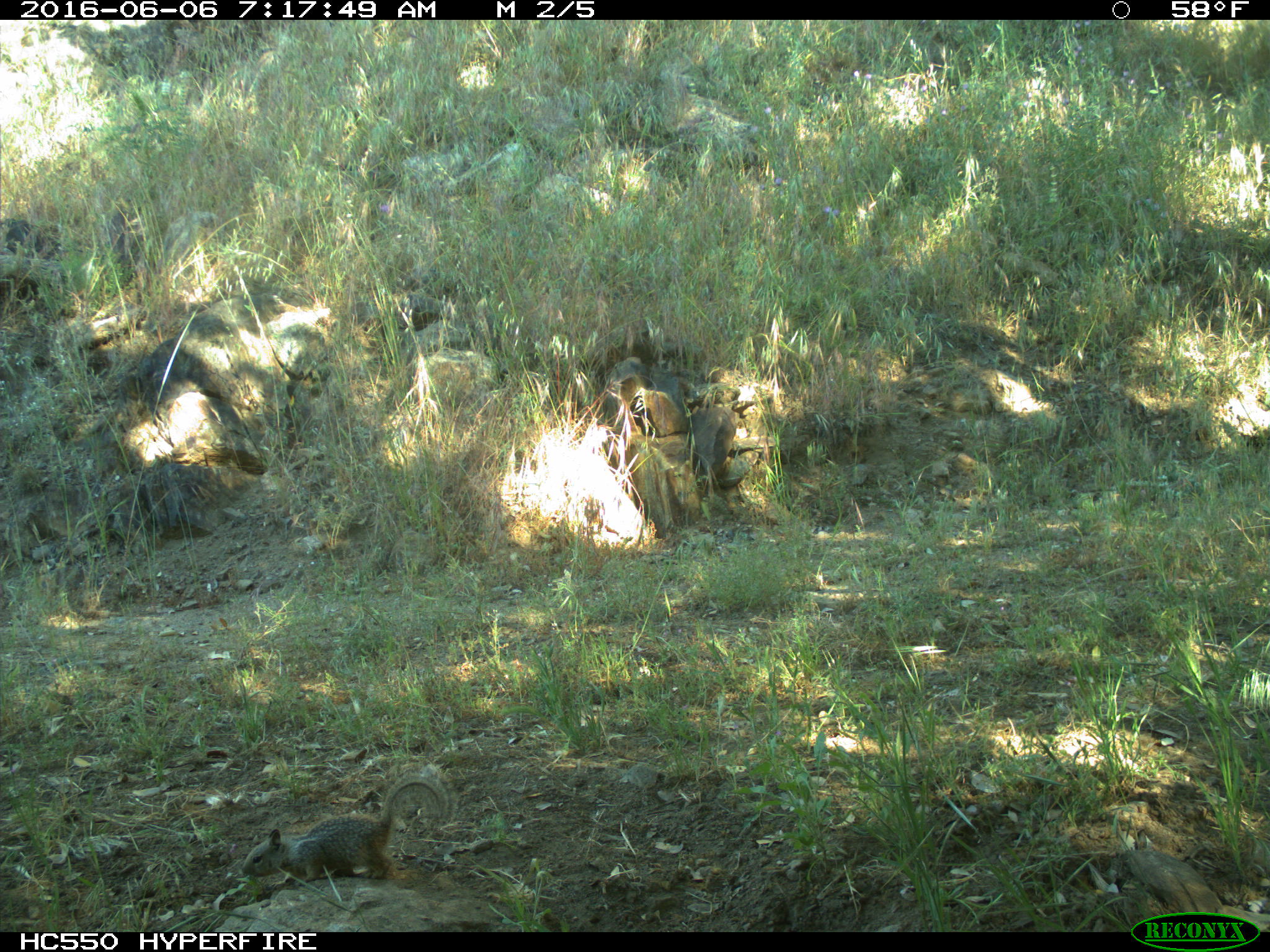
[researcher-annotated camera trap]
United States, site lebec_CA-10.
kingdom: Animalia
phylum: Chordata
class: Mammalia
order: Rodentia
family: Sciuridae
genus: Otospermophilus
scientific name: Otospermophilus beecheyi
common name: california ground squirrel